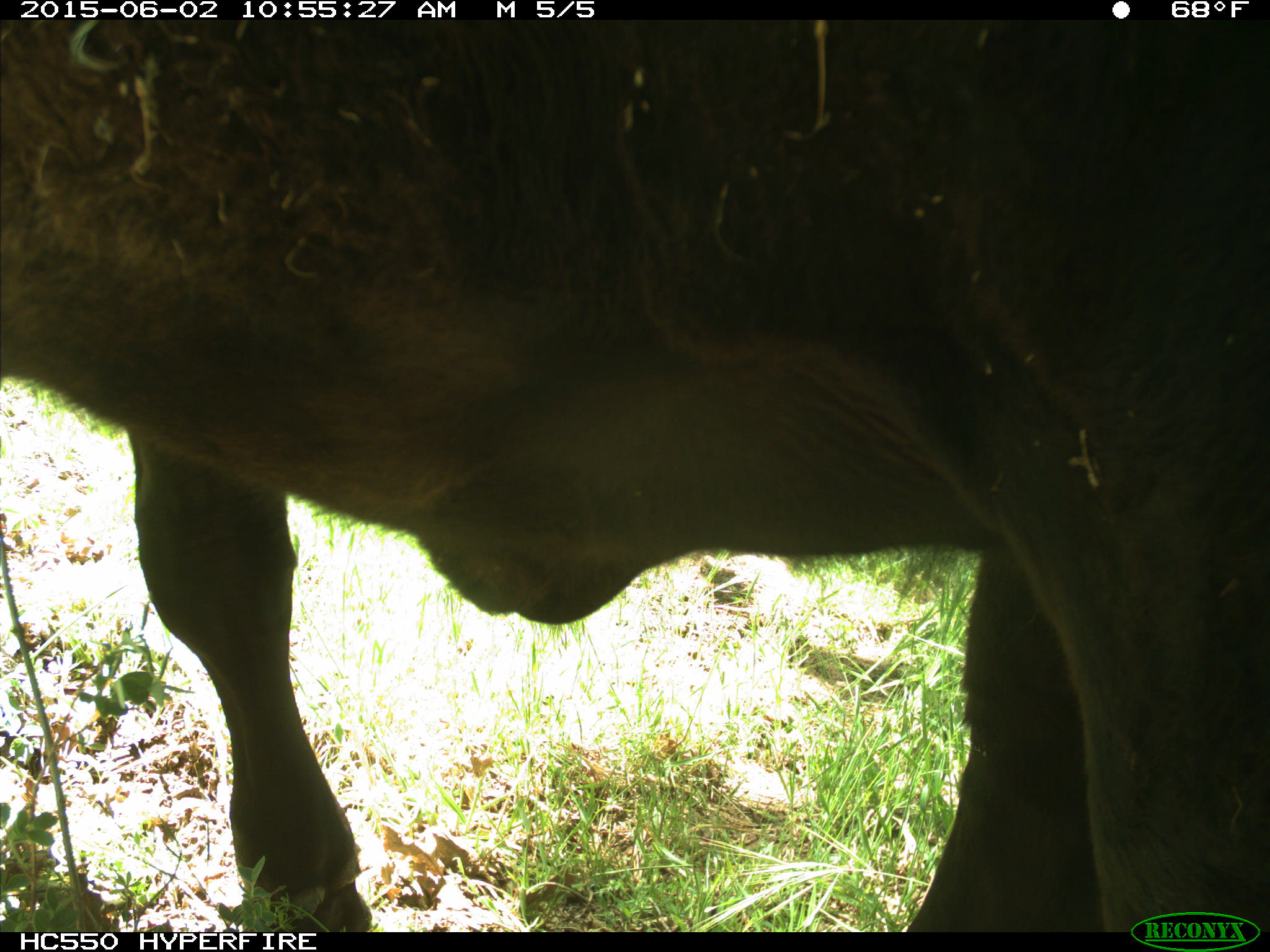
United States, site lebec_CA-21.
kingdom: Animalia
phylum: Chordata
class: Mammalia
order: Artiodactyla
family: Bovidae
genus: Bos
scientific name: Bos taurus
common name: domestic cow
Bos taurus (domestic cow).